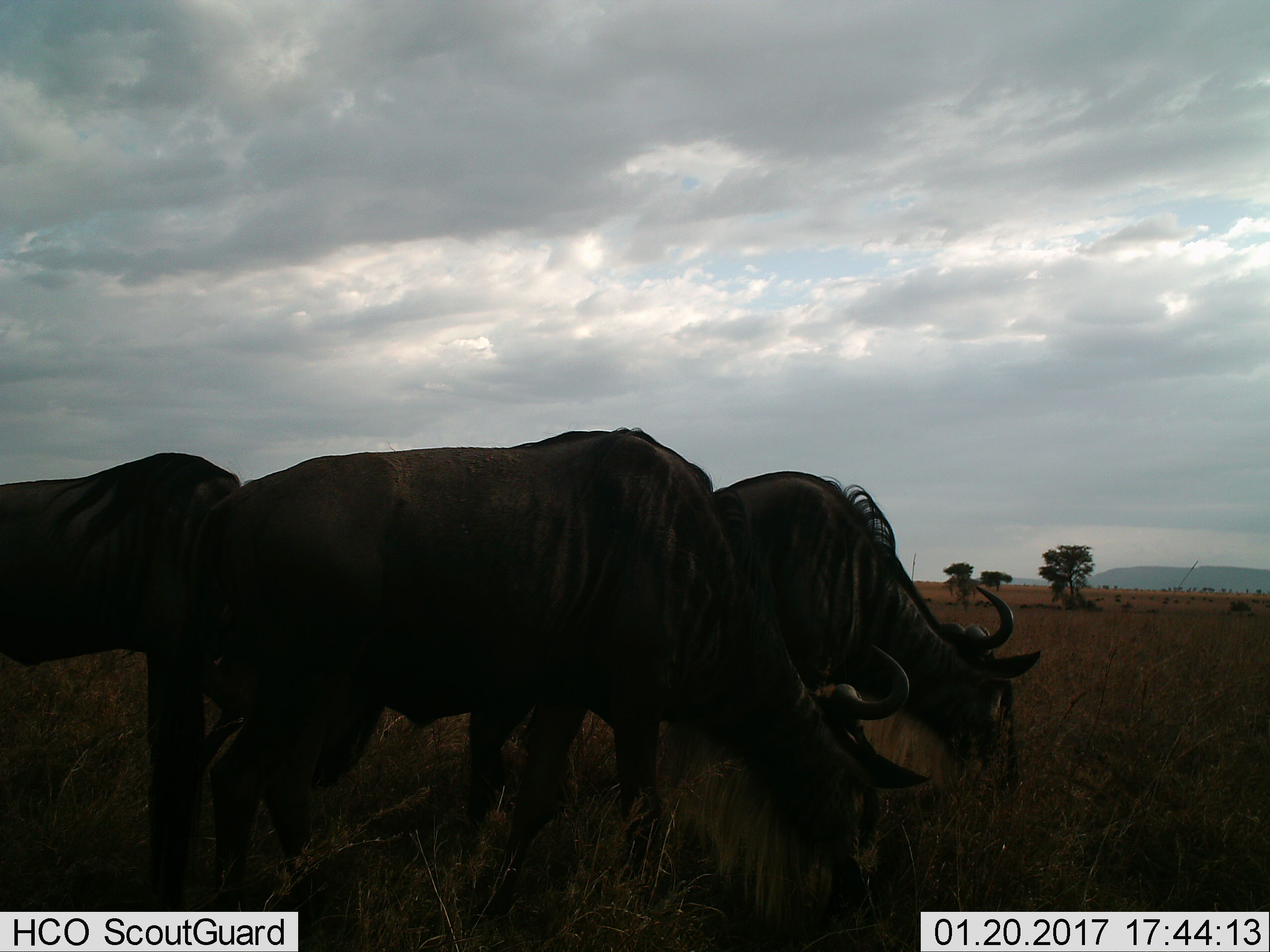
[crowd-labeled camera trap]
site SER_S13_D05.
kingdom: Animalia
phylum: Chordata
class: Mammalia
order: Artiodactyla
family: Bovidae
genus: Connochaetes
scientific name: Connochaetes taurinus taurinus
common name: blue wildebeest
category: wildebeestblue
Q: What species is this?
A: Wildebeestblue (blue wildebeest) (Connochaetes taurinus taurinus).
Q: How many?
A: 3.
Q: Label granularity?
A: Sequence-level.